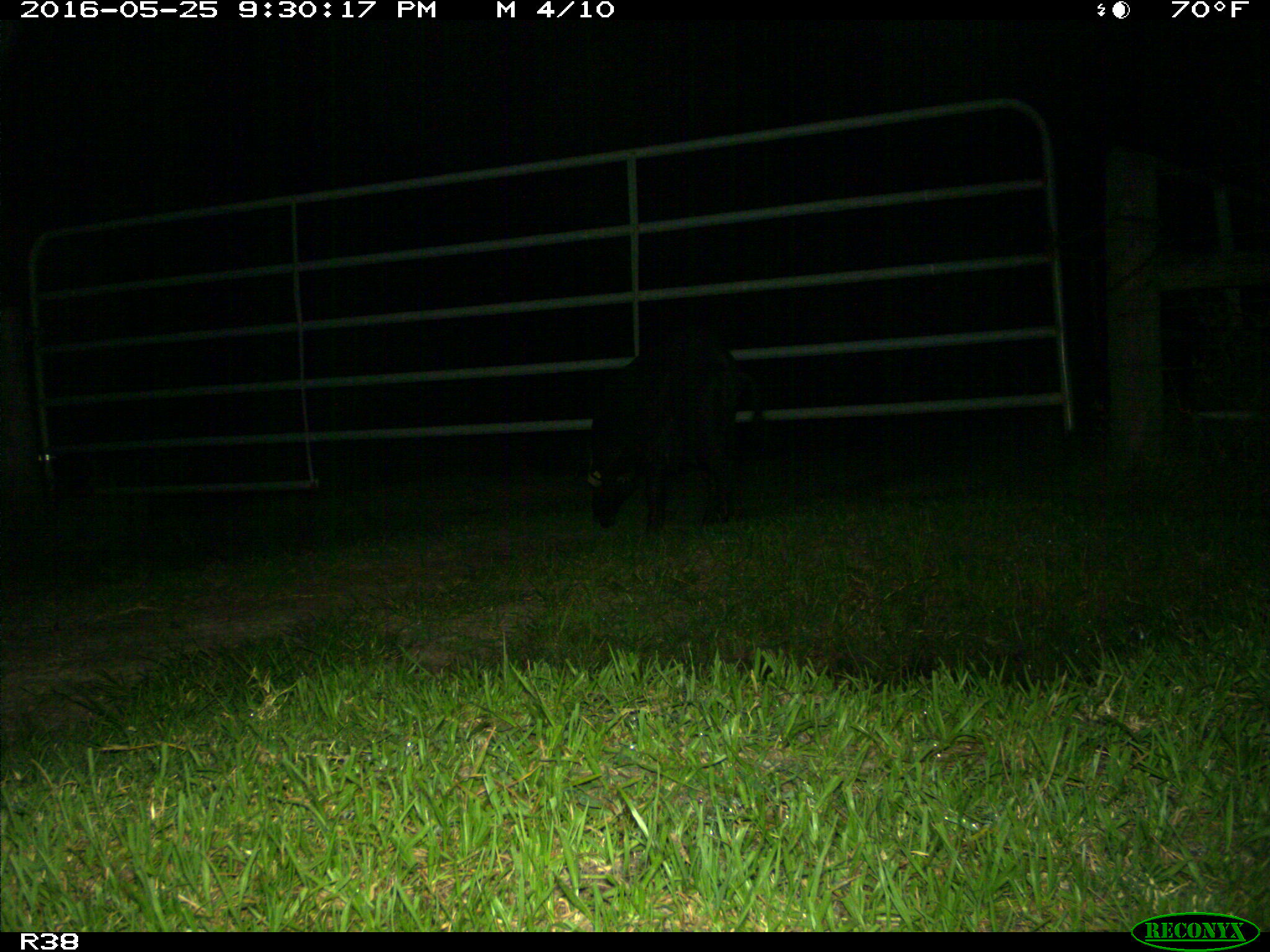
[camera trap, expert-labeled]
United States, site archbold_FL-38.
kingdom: Animalia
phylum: Chordata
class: Mammalia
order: Artiodactyla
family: Suidae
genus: Sus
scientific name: Sus scrofa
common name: wild boar